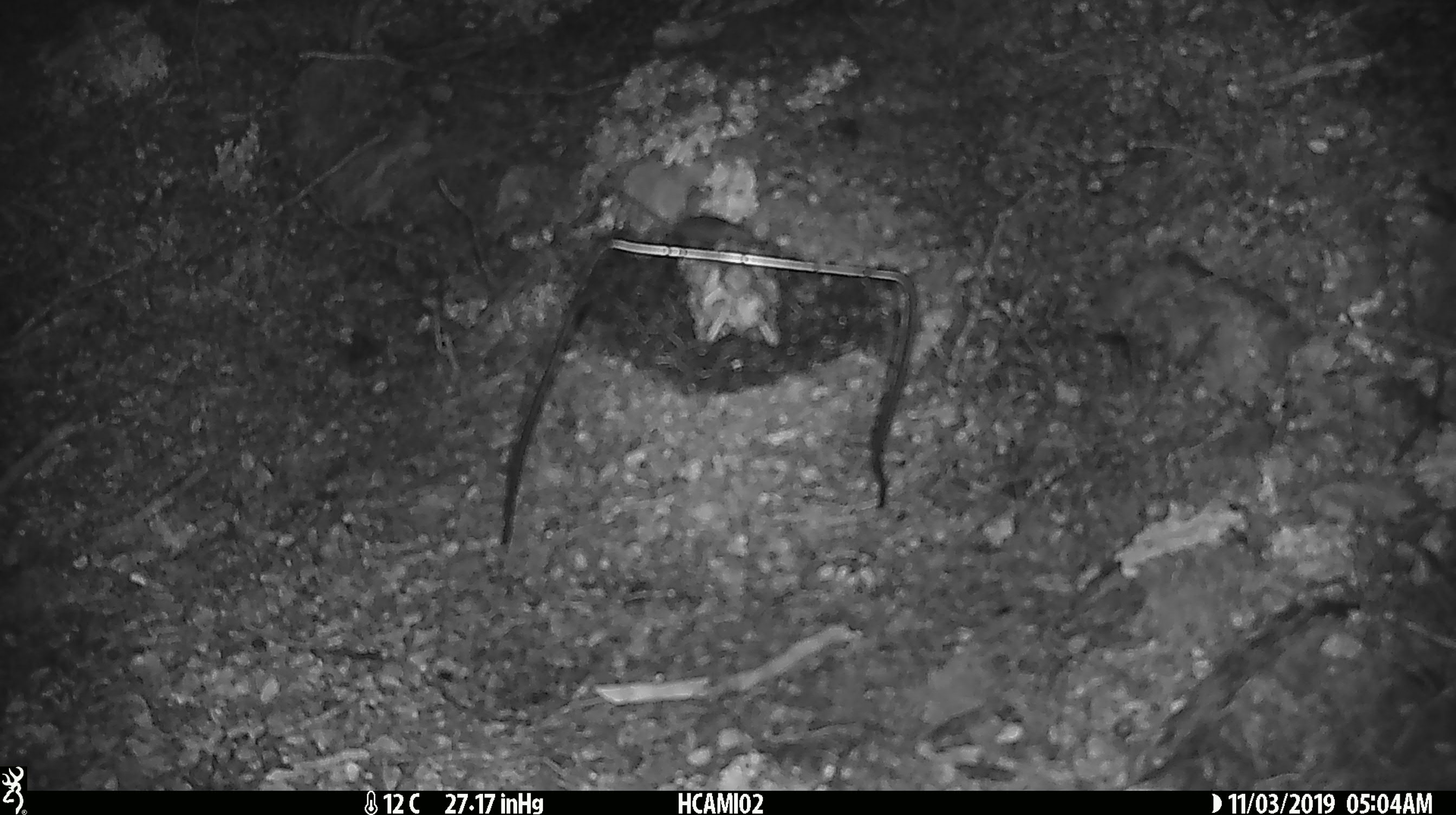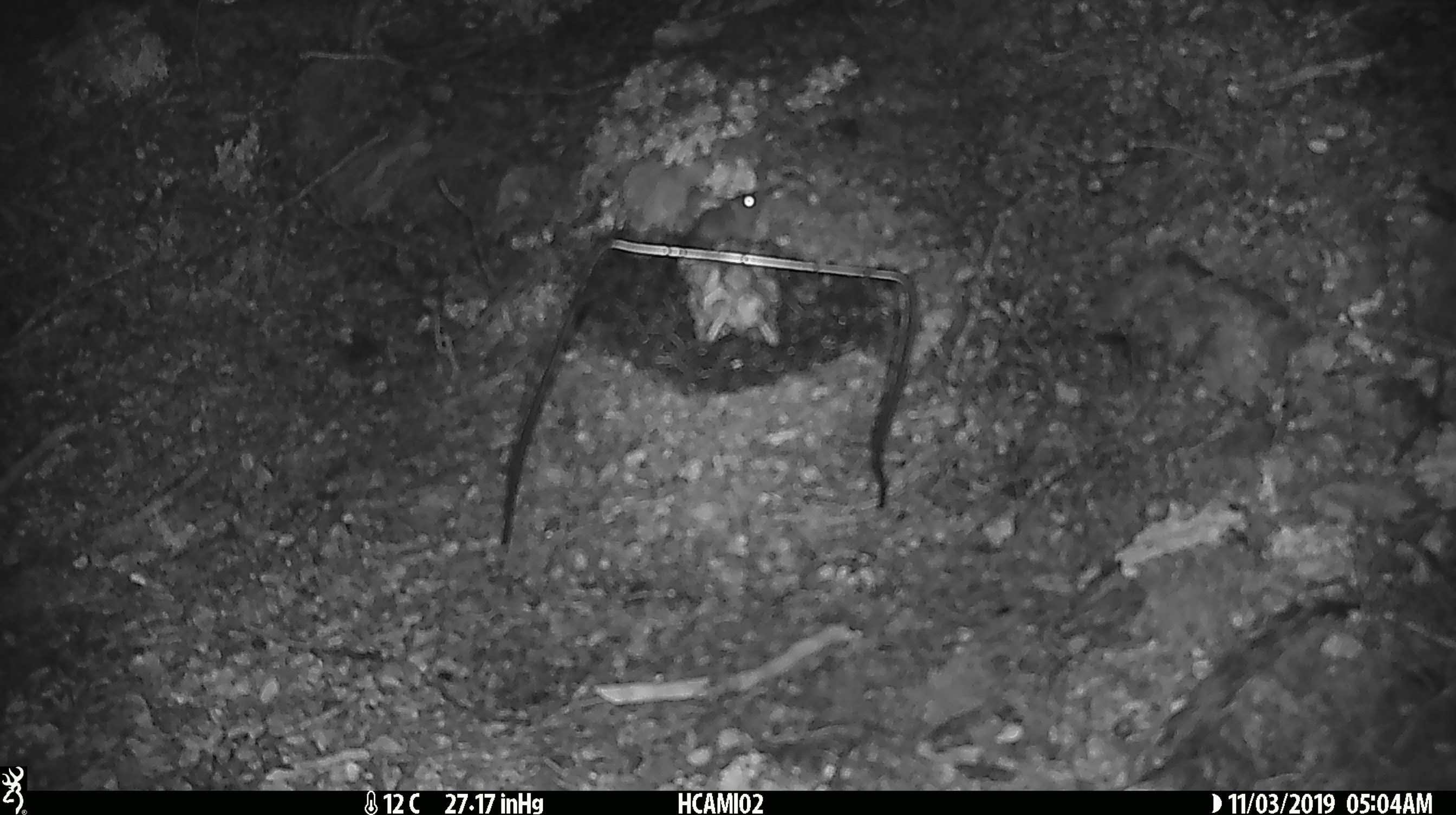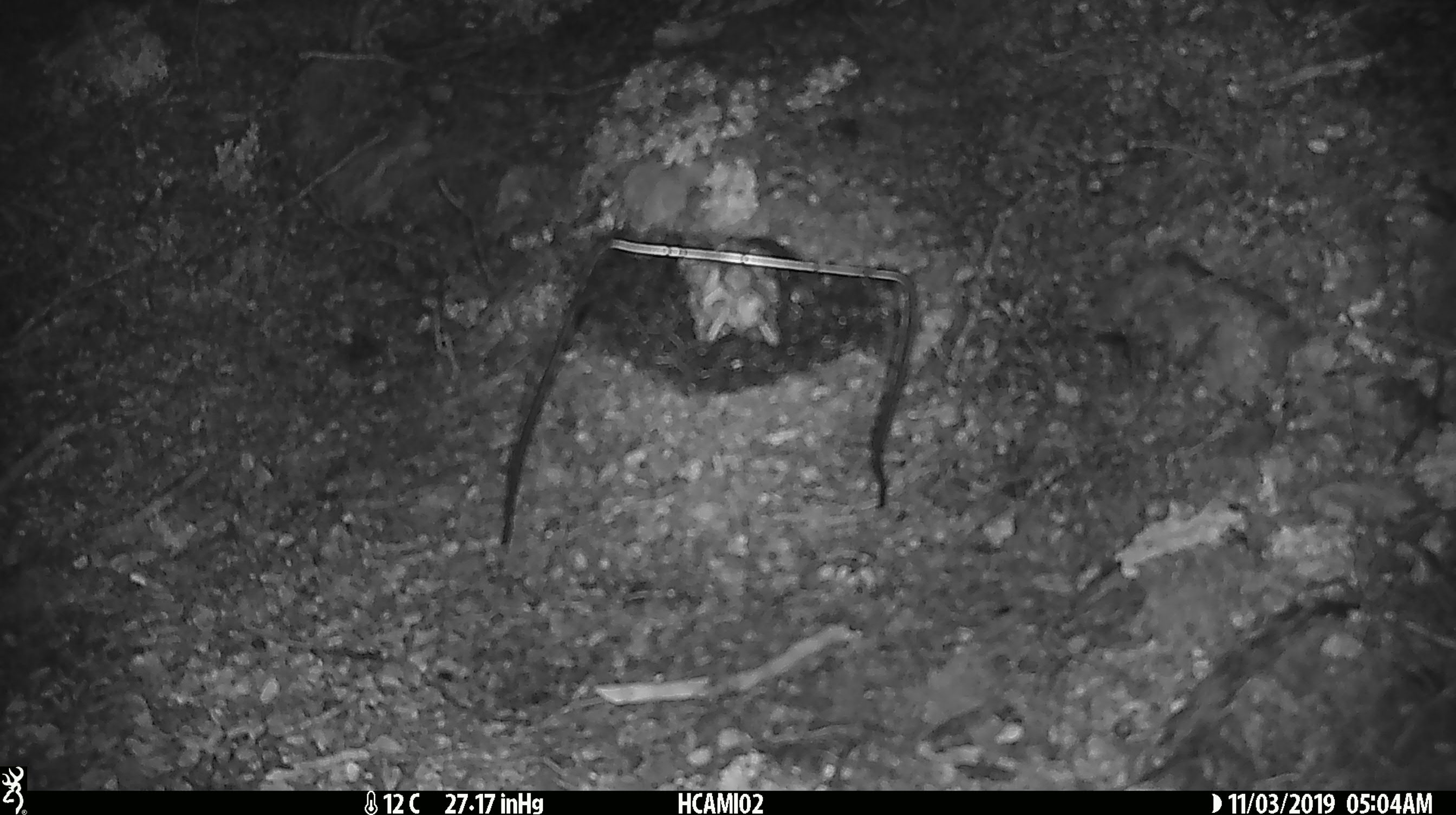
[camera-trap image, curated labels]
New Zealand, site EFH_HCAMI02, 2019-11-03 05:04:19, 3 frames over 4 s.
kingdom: Animalia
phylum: Chordata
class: Mammalia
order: Rodentia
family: Muridae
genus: Mus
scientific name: Mus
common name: mouse